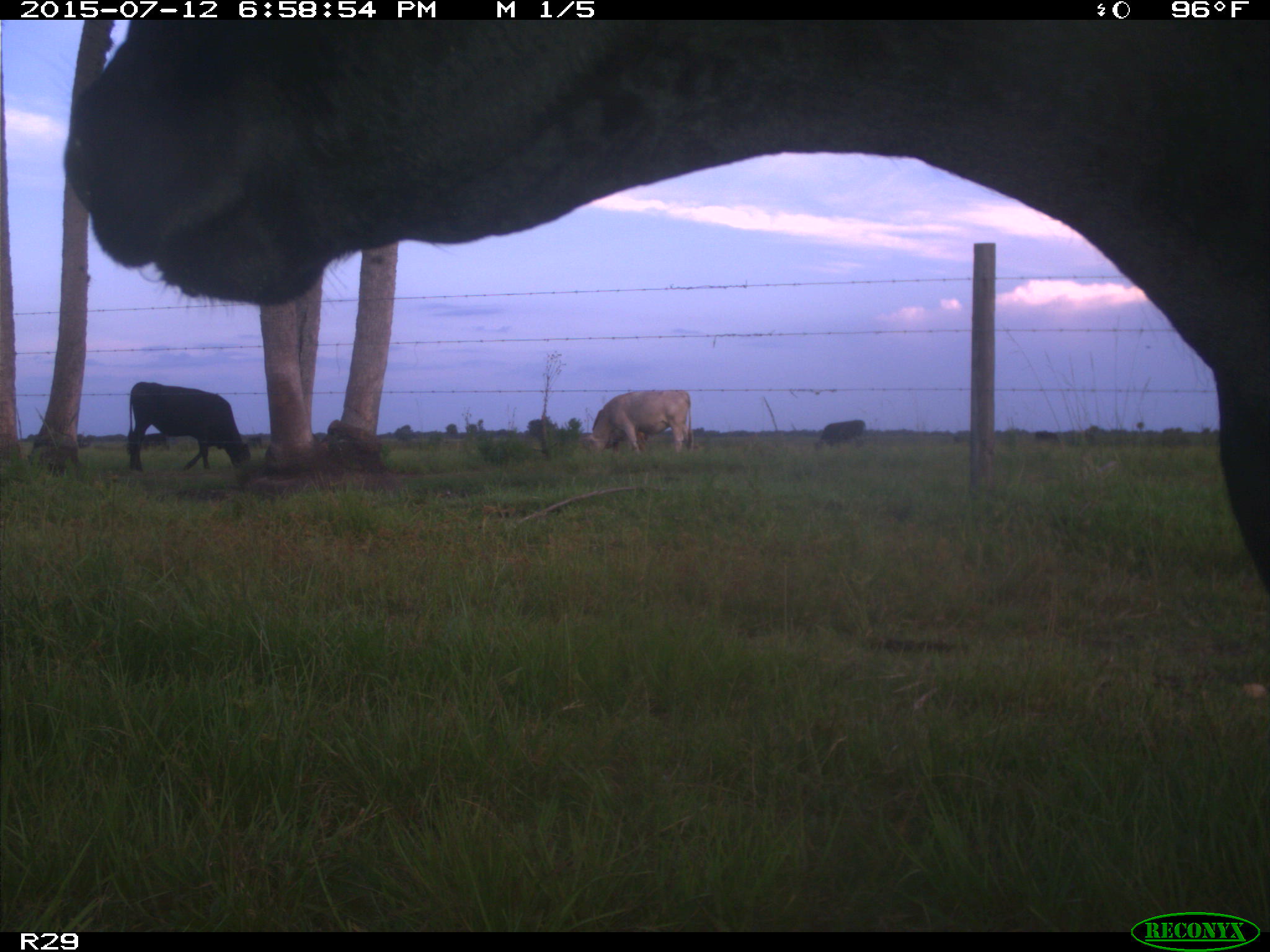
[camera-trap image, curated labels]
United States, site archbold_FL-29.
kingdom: Animalia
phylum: Chordata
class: Mammalia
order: Artiodactyla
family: Bovidae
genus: Bos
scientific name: Bos taurus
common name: domestic cow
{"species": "Bos taurus (domestic cow)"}